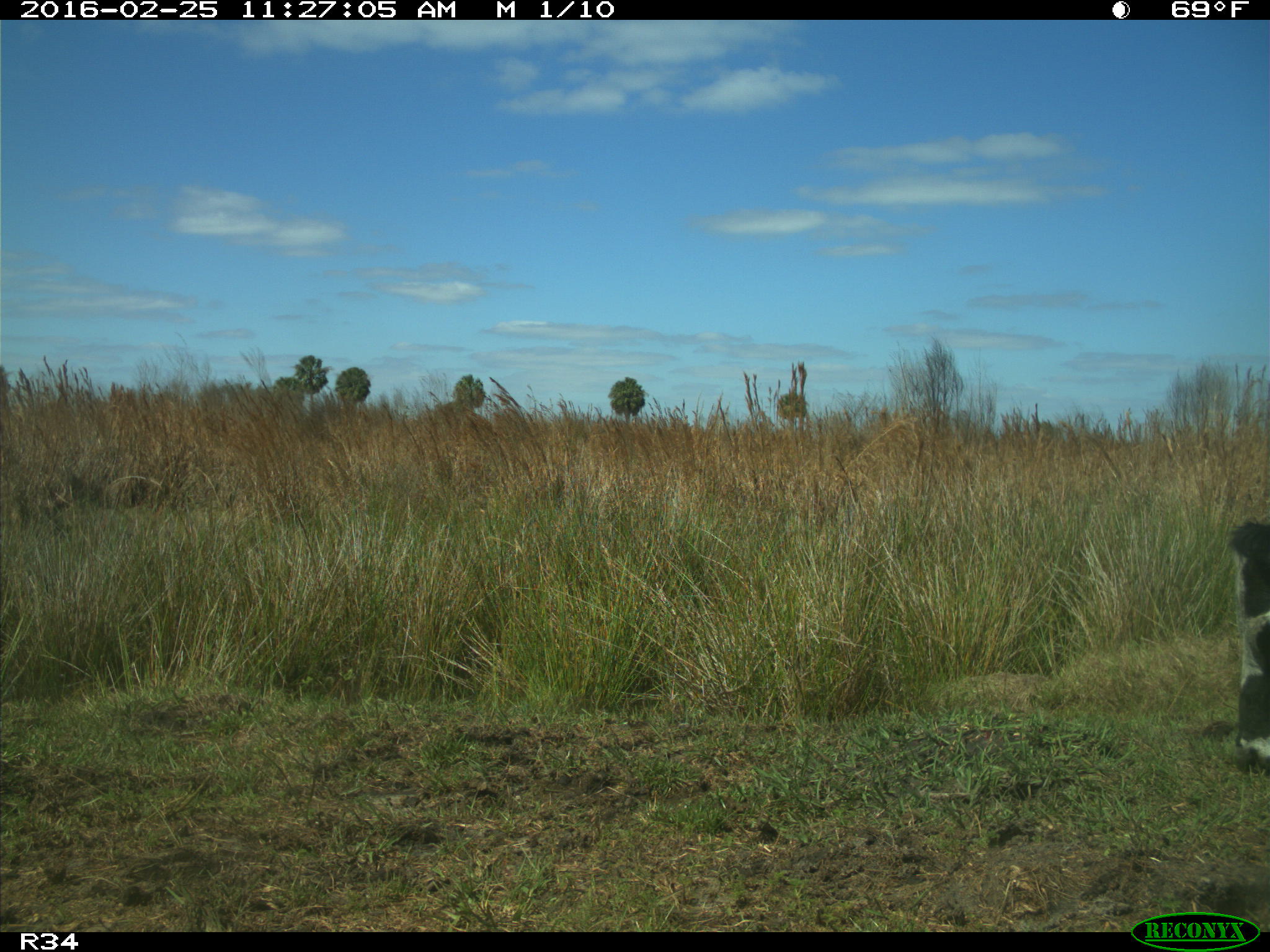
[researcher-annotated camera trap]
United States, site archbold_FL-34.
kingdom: Animalia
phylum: Chordata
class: Mammalia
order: Artiodactyla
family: Bovidae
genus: Bos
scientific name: Bos taurus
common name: domestic cow